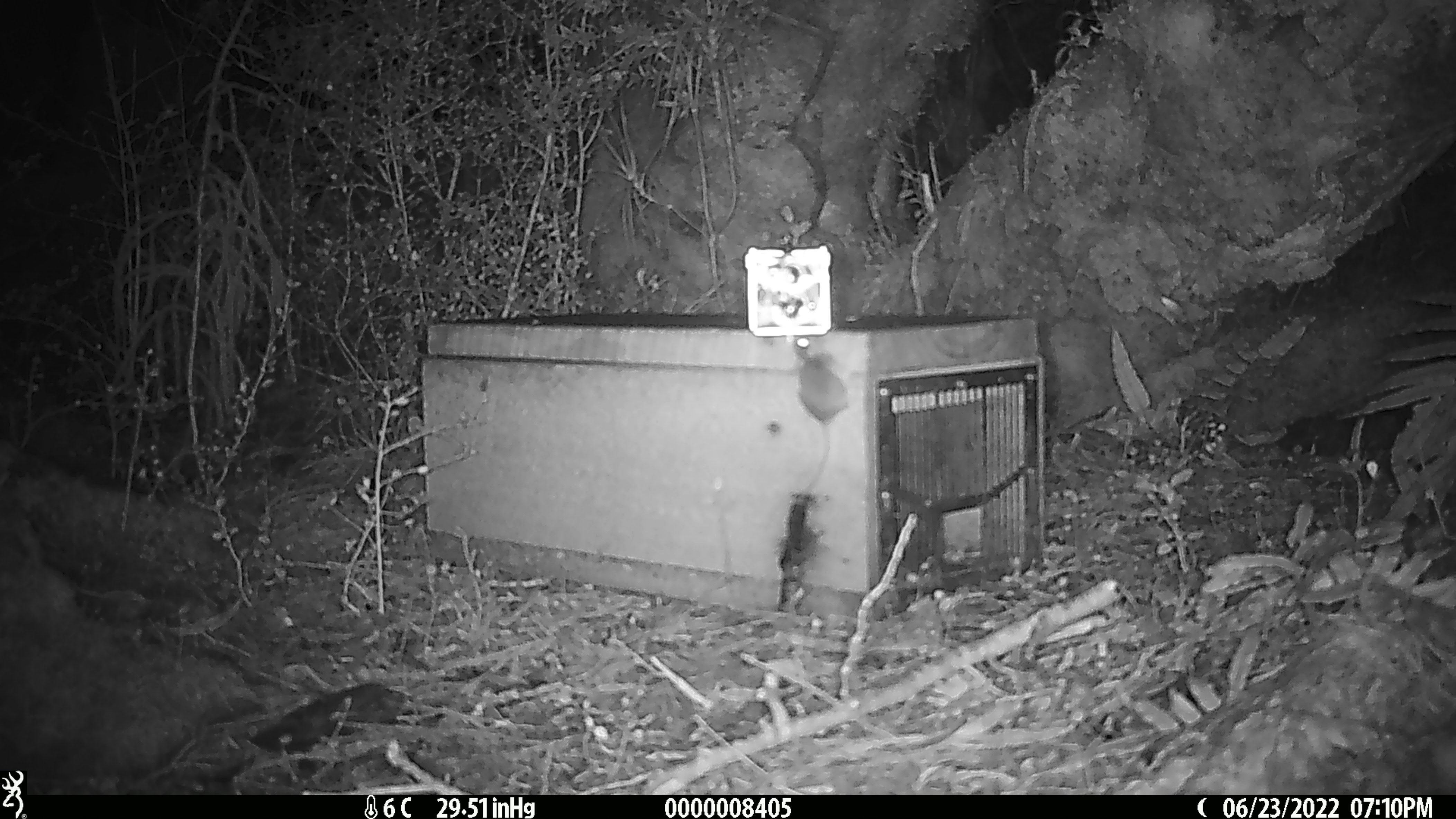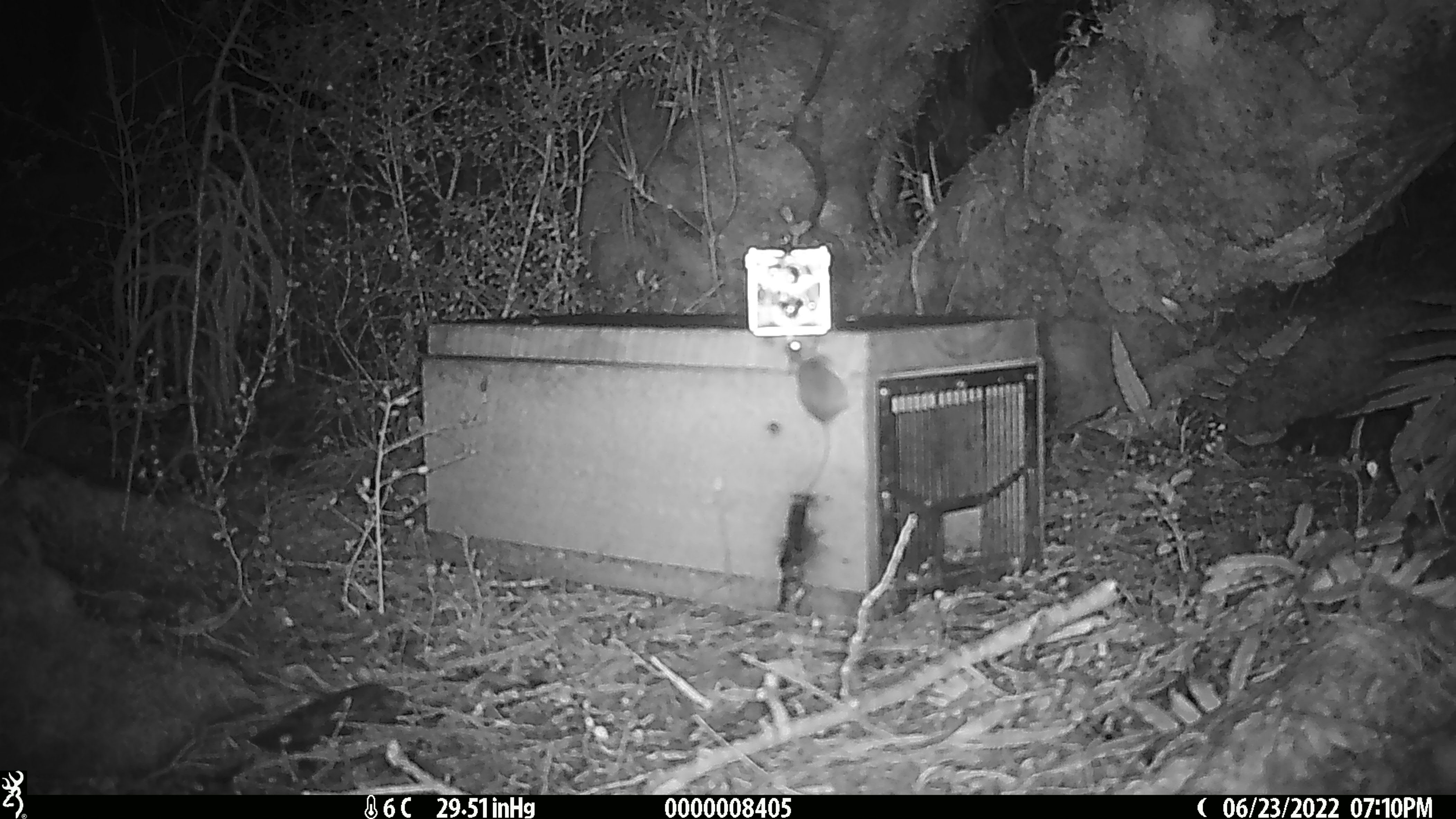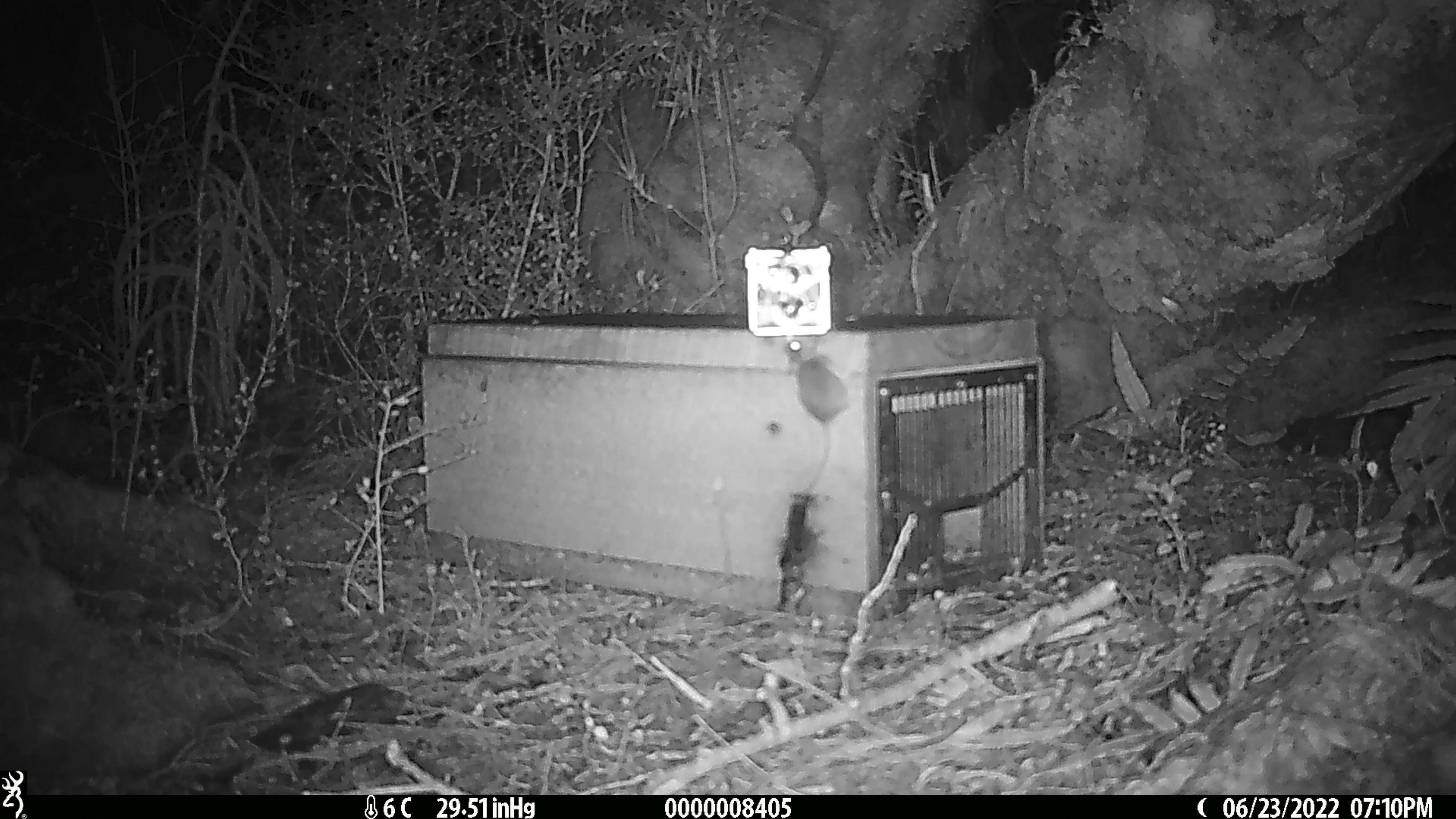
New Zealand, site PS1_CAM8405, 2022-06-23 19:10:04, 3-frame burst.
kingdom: Animalia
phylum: Chordata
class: Mammalia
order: Rodentia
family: Muridae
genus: Mus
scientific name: Mus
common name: mouse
Mouse (Mus).